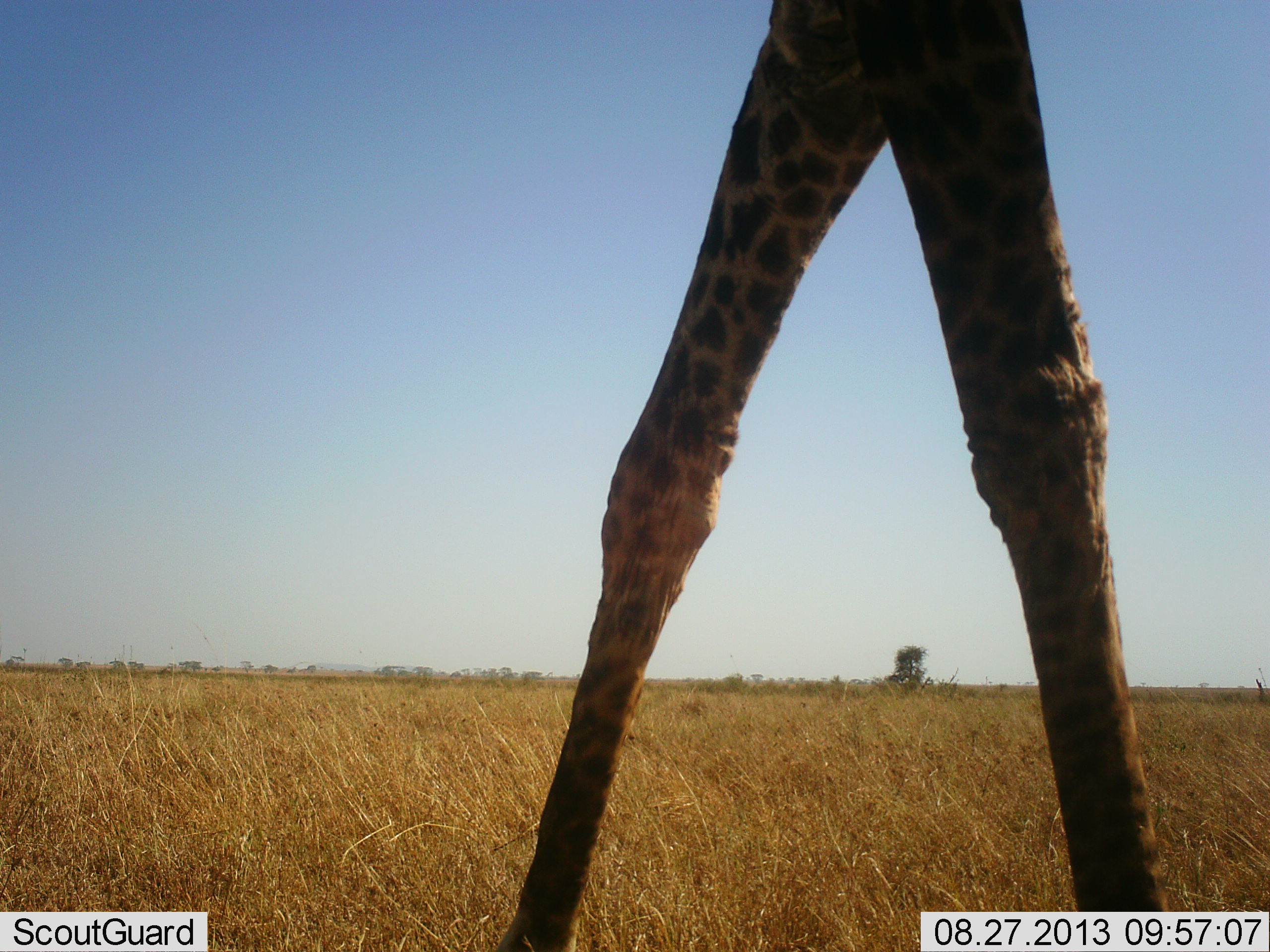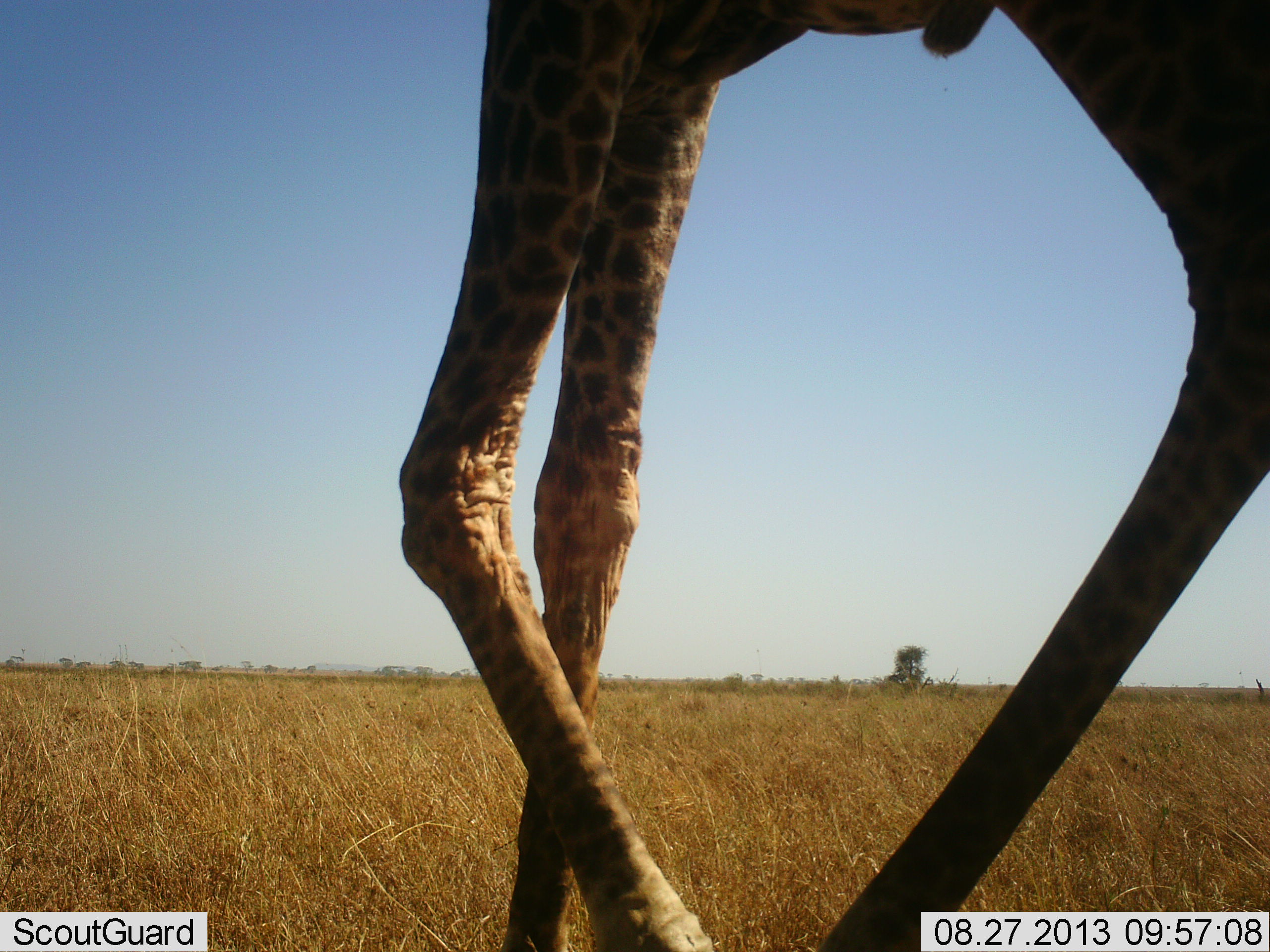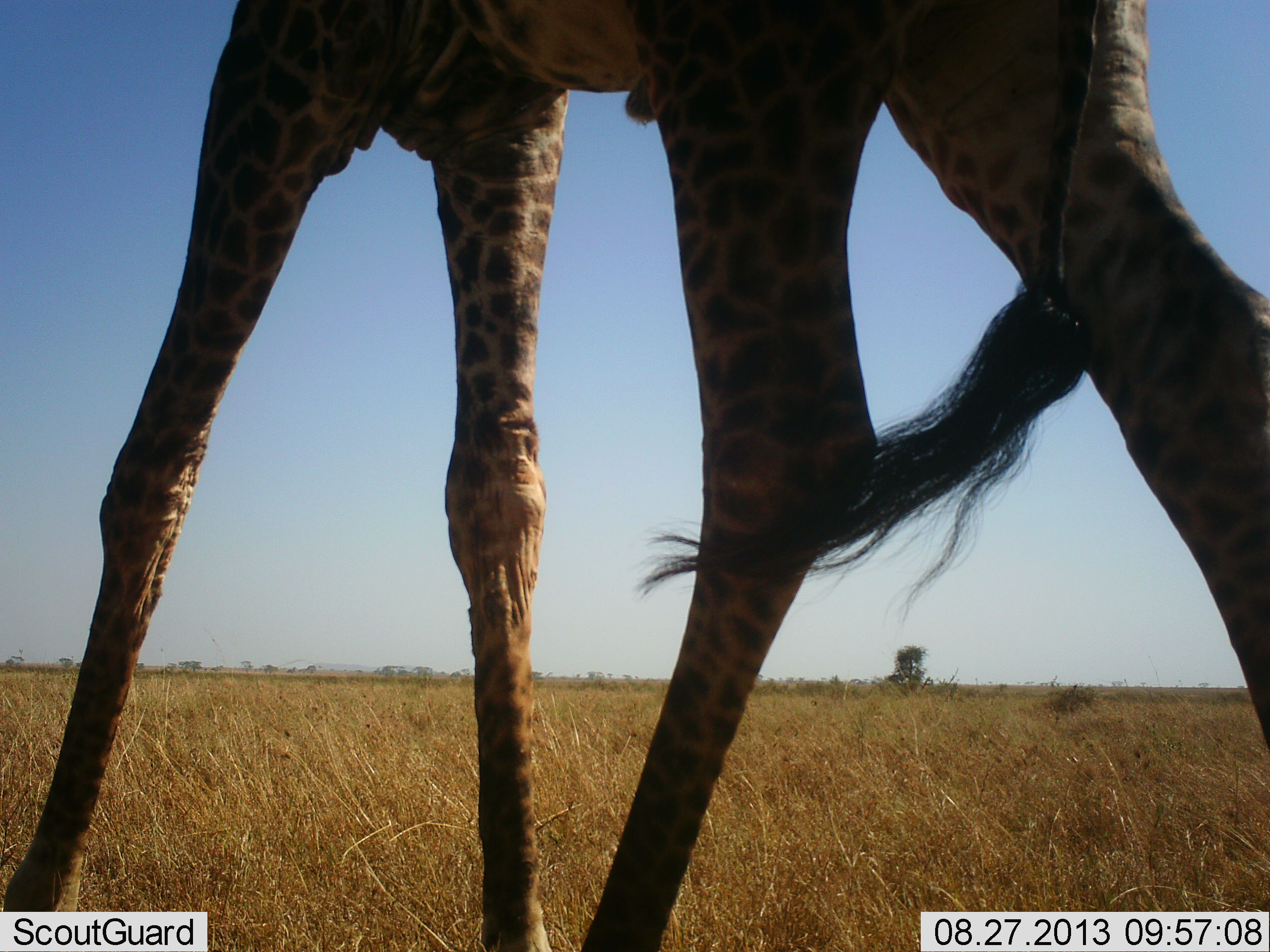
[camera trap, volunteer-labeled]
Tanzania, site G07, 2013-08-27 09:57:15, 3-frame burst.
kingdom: Animalia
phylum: Chordata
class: Mammalia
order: Artiodactyla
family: Giraffidae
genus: Giraffa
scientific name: Giraffa camelopardalis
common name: giraffe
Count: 1.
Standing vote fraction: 10%.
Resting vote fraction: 0%.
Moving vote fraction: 100%.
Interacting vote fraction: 0%.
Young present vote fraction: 0%.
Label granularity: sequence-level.